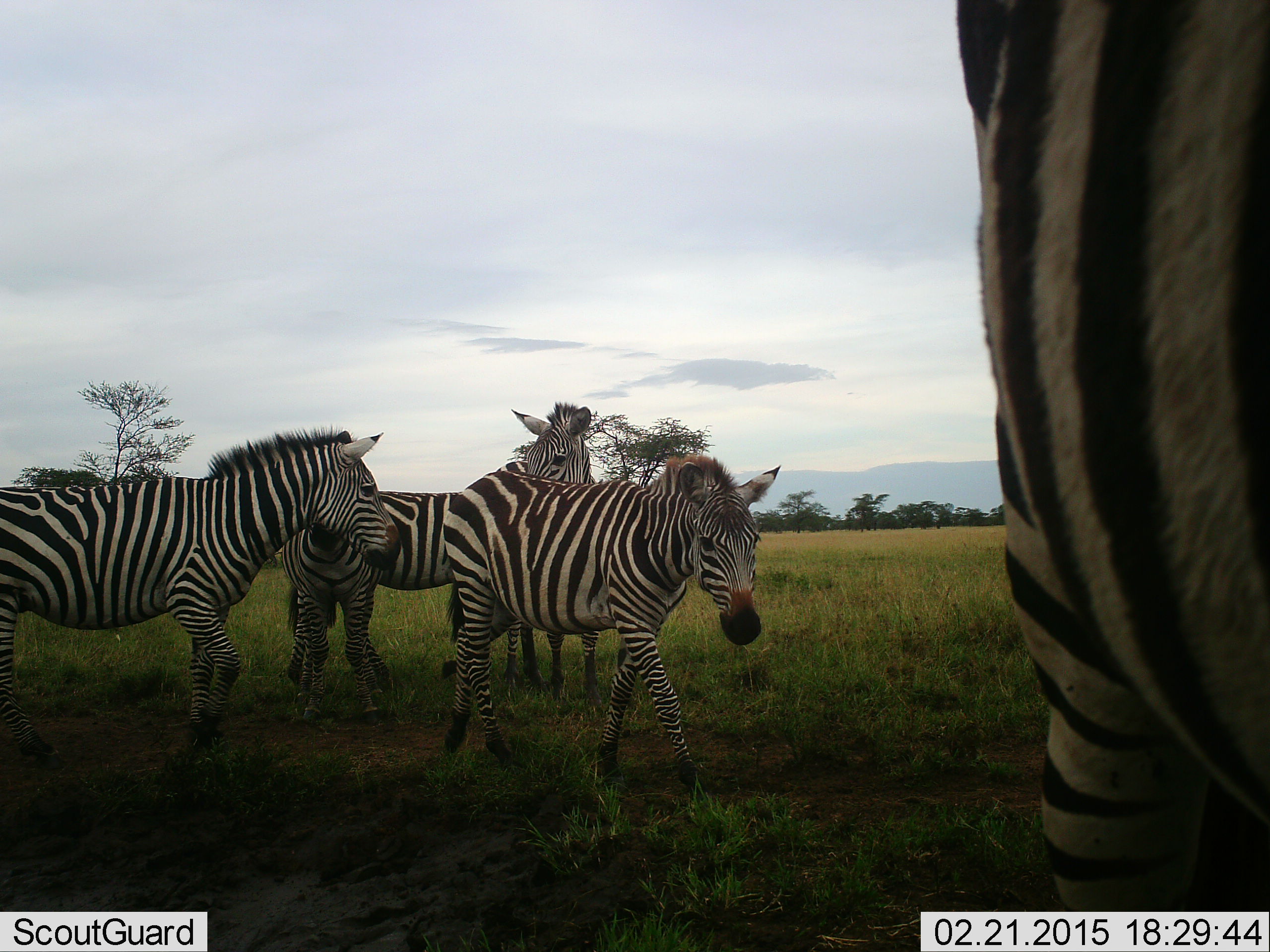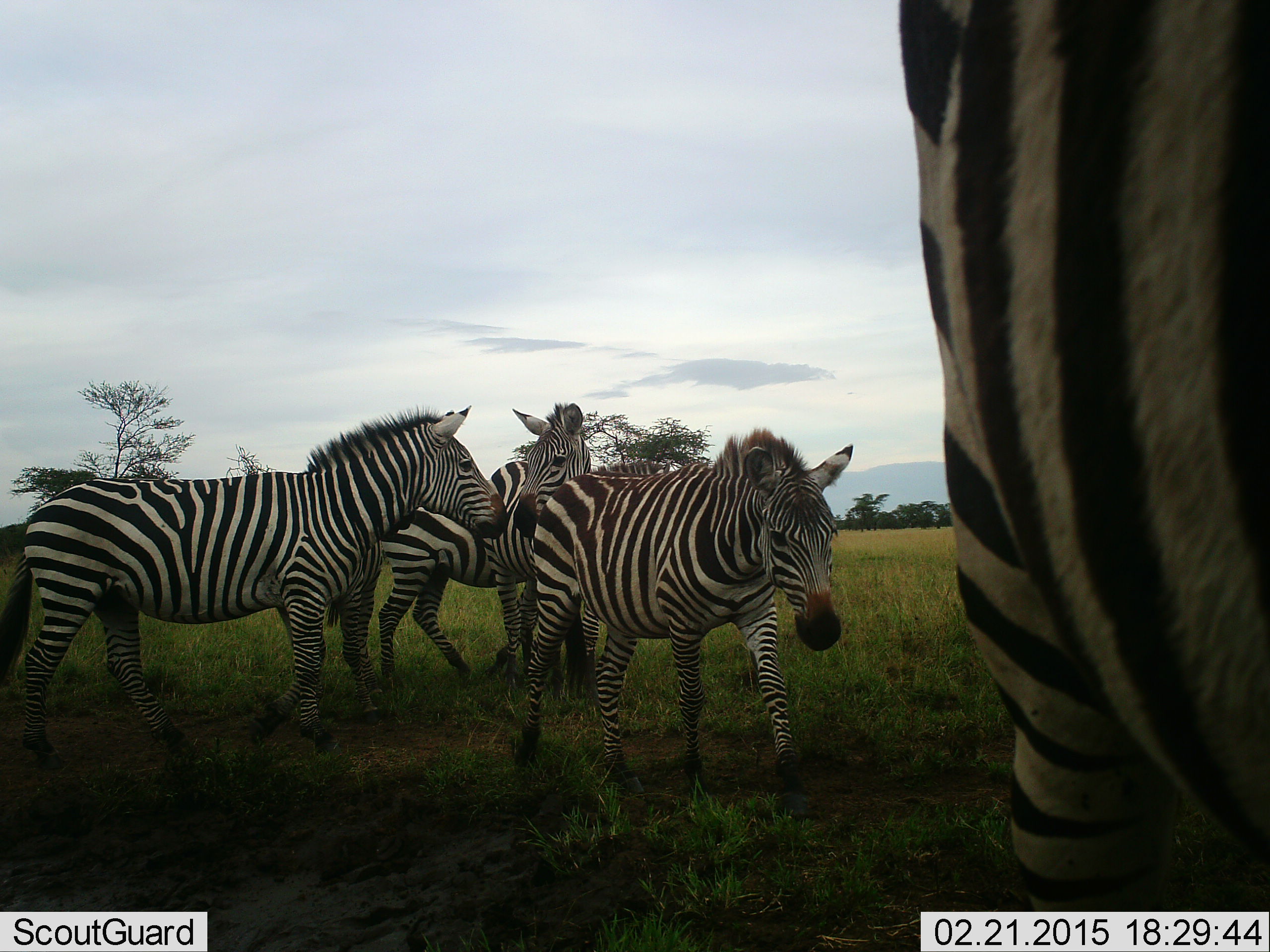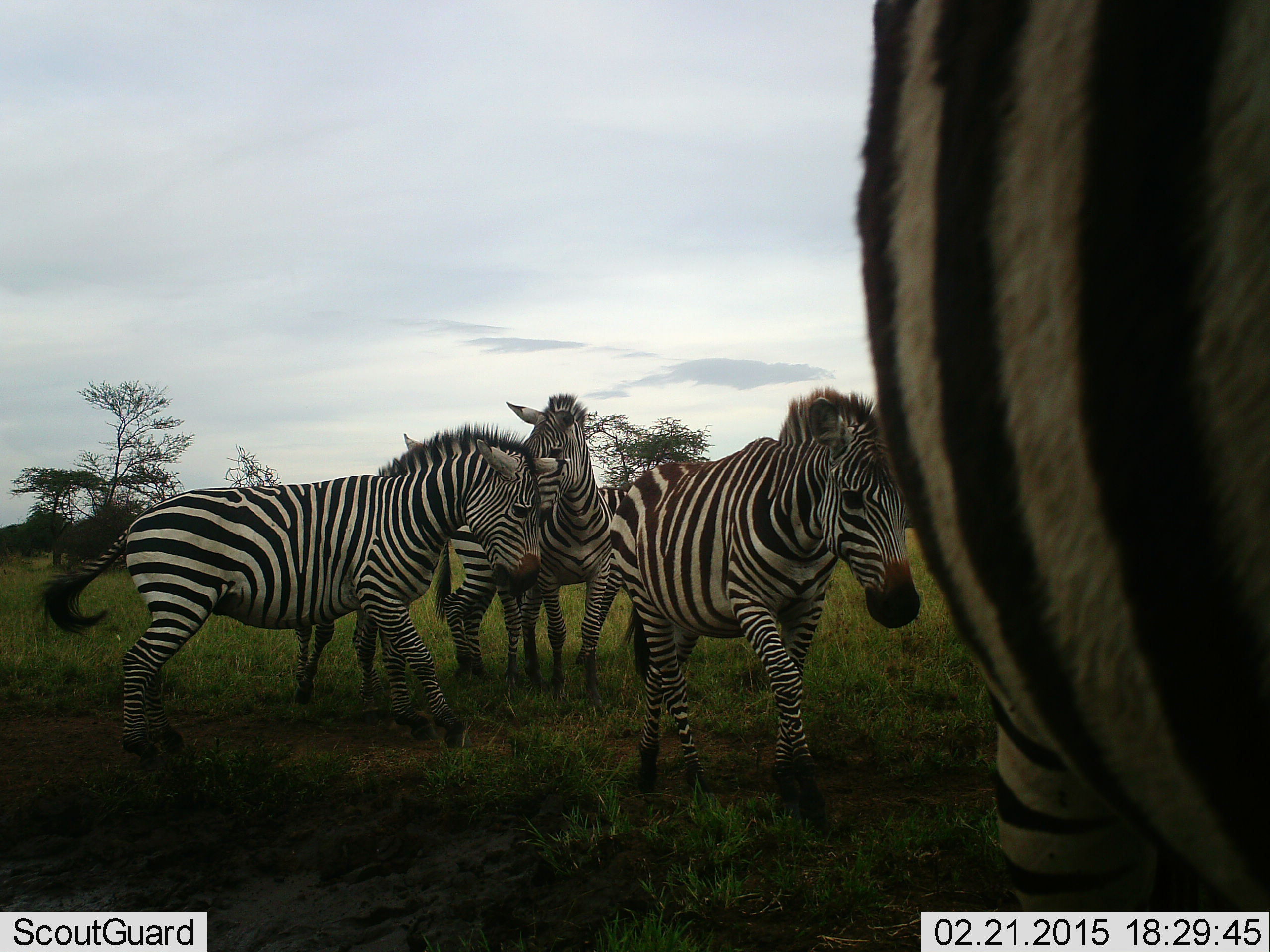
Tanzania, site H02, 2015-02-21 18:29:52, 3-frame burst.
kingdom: Animalia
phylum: Chordata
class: Mammalia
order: Perissodactyla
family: Equidae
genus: Equus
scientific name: Equus quagga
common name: plains zebra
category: zebra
Zebra (plains zebra) (Equus quagga), count 5. Behavior (volunteer vote fractions): standing 40%, resting 0%, moving 90%, interacting 30%. Young present (vote fraction): 20%. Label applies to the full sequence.